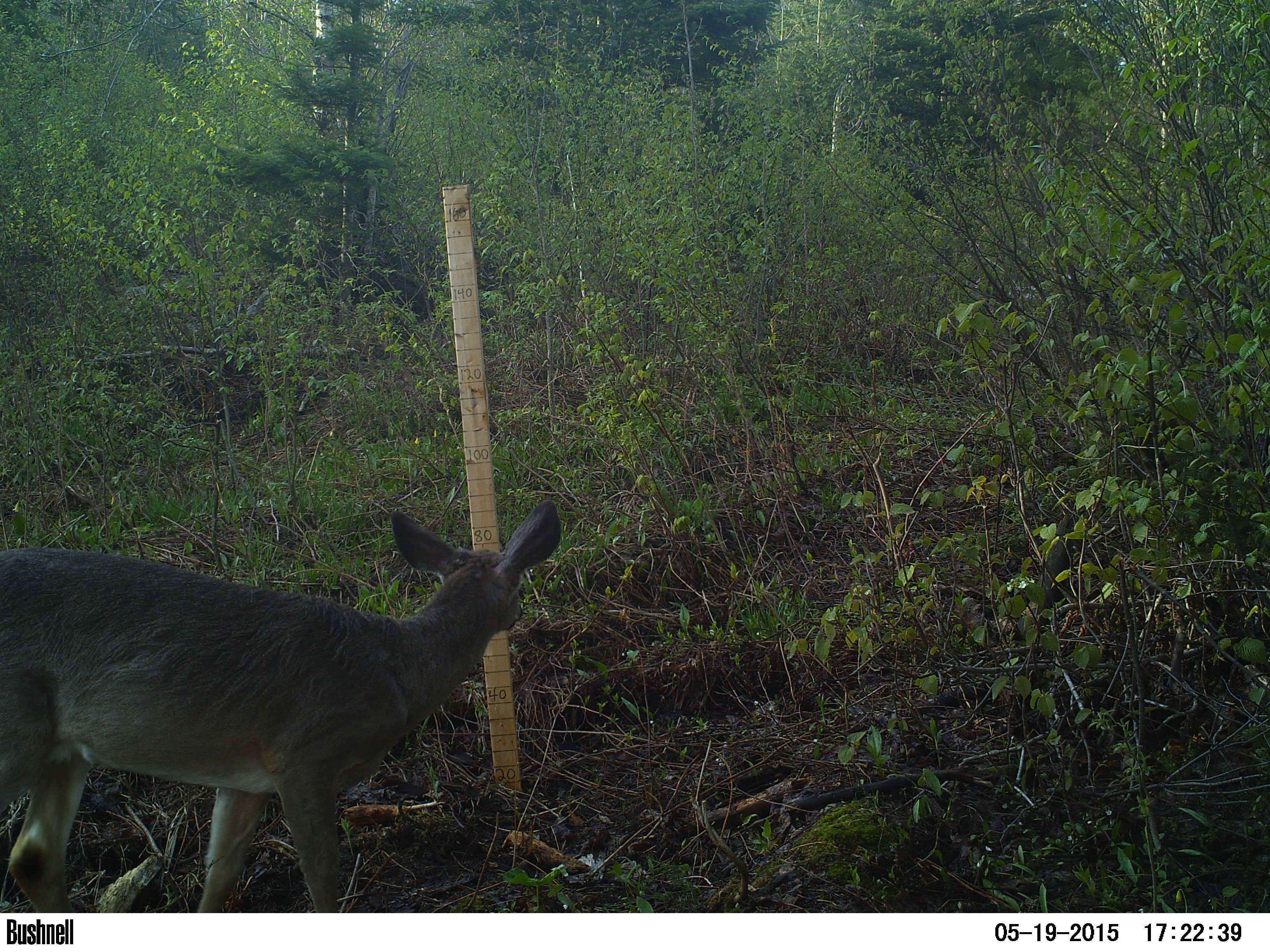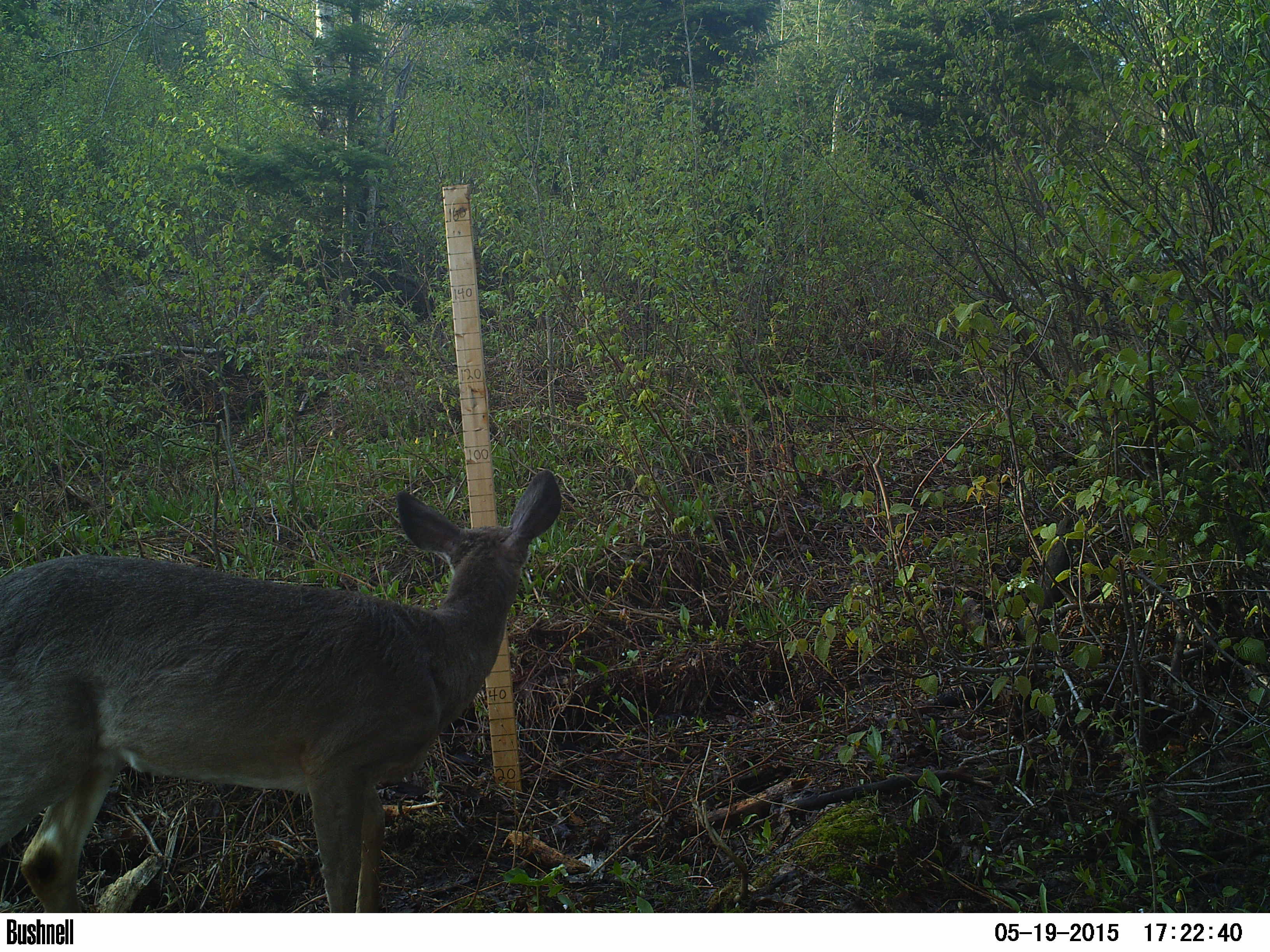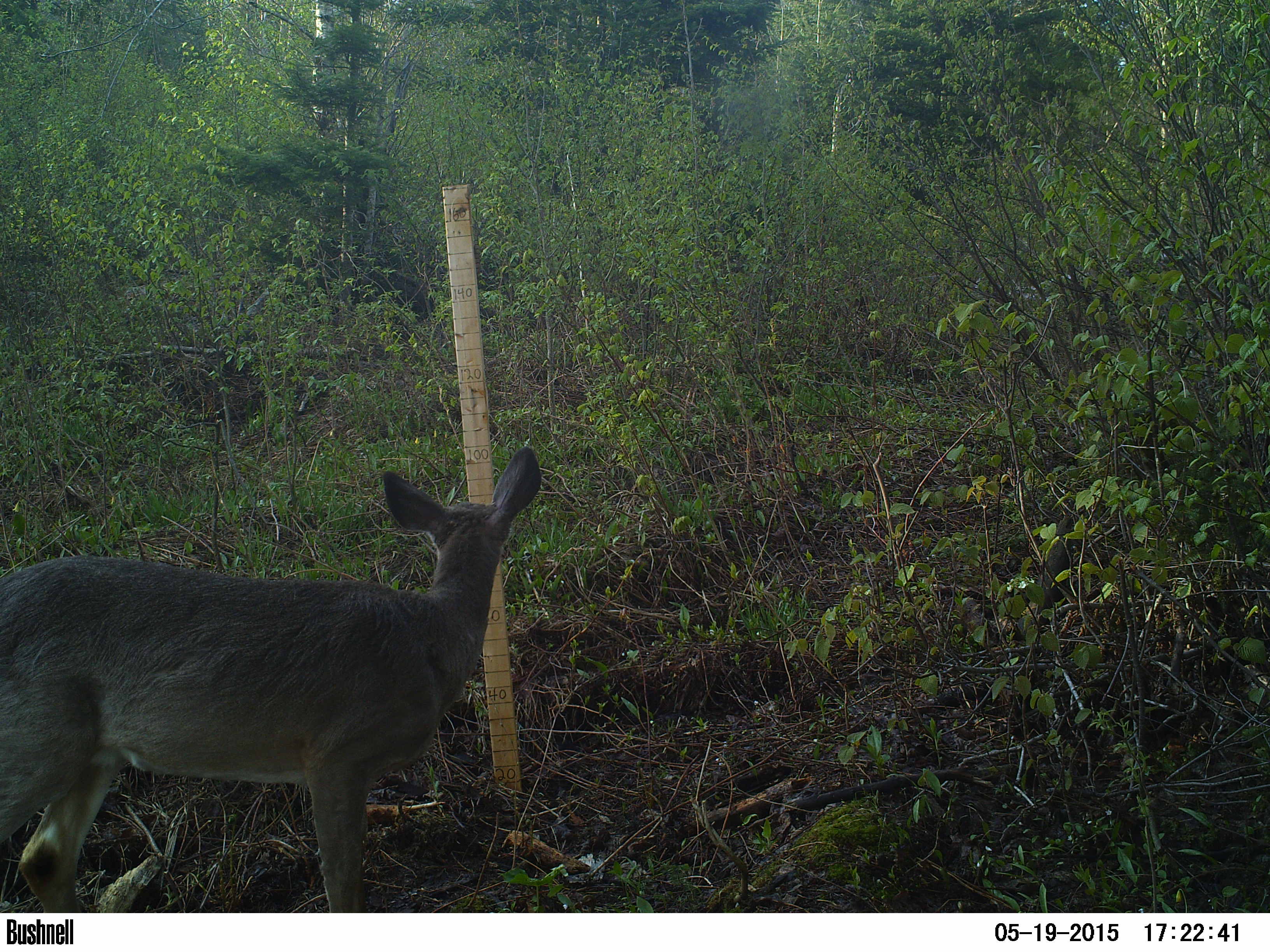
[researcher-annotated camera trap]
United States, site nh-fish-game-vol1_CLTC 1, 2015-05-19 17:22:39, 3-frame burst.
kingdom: Animalia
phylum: Chordata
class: Mammalia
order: Artiodactyla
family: Cervidae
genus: Odocoileus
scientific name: Odocoileus virginianus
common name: white-tailed deer